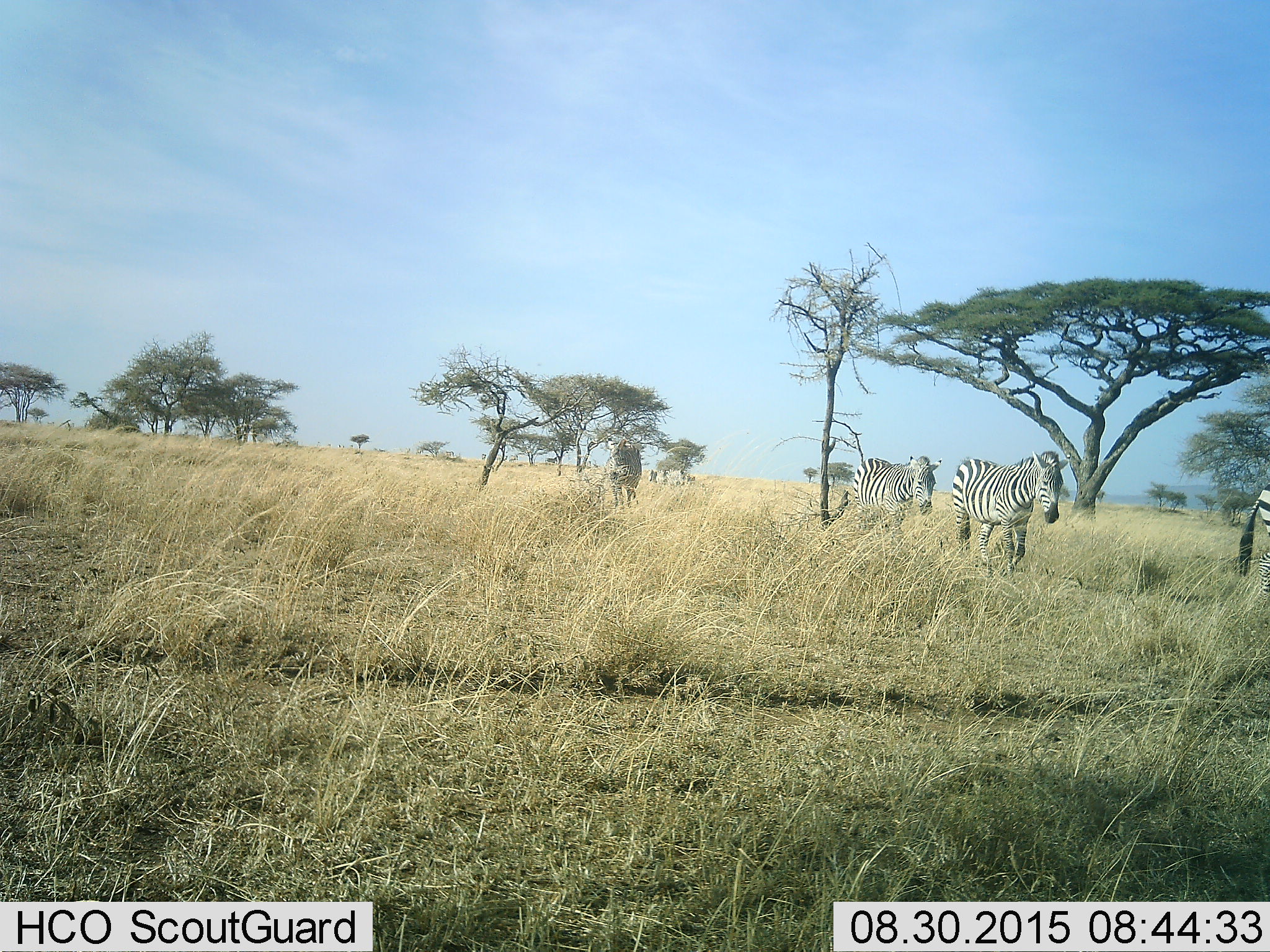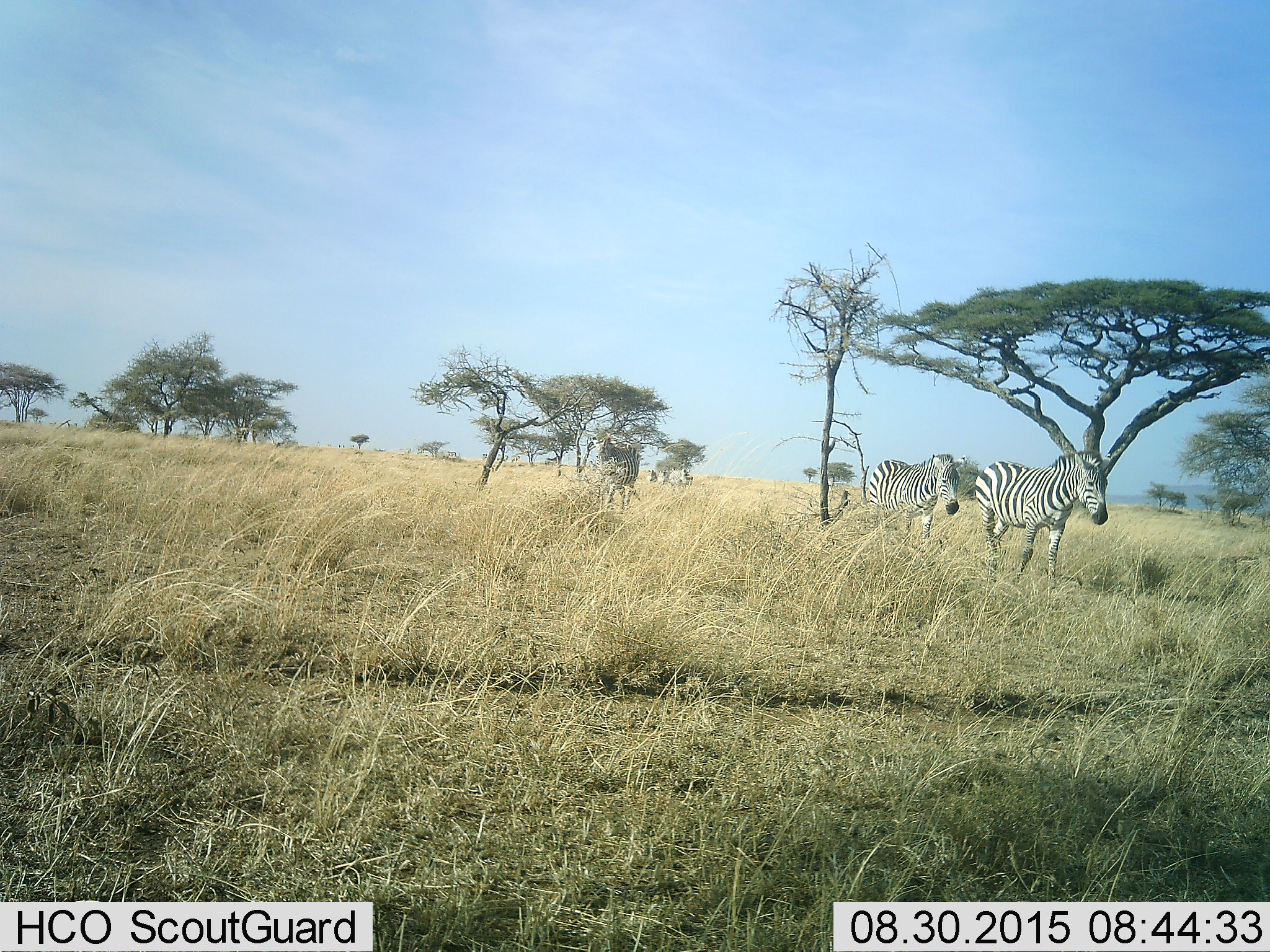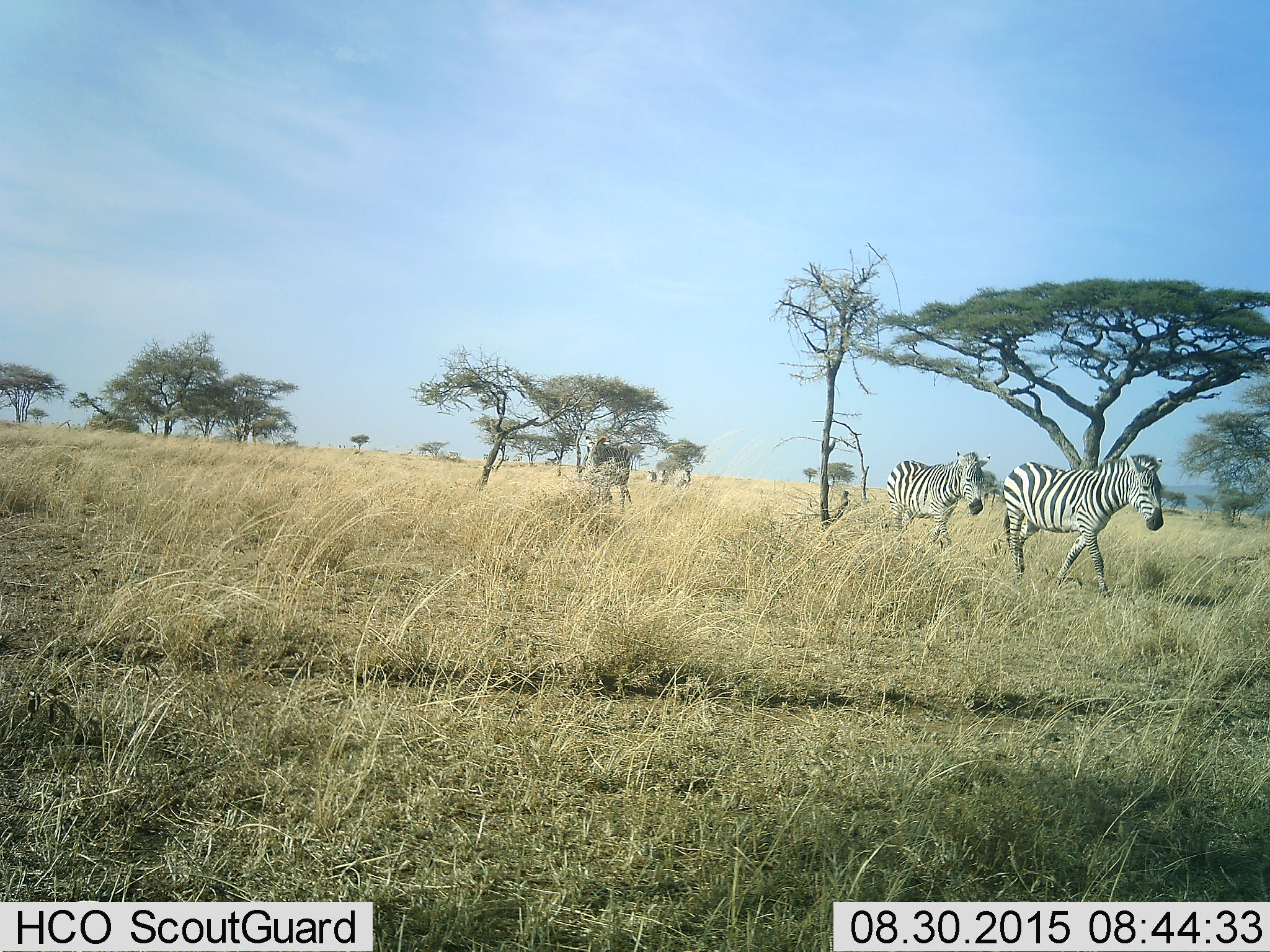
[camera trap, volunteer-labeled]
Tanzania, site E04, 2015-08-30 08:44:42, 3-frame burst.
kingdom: Animalia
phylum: Chordata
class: Mammalia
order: Perissodactyla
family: Equidae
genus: Equus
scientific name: Equus quagga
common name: plains zebra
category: zebra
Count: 7.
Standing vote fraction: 22%.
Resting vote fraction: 6%.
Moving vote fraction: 89%.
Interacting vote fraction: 0%.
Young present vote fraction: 0%.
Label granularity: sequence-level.